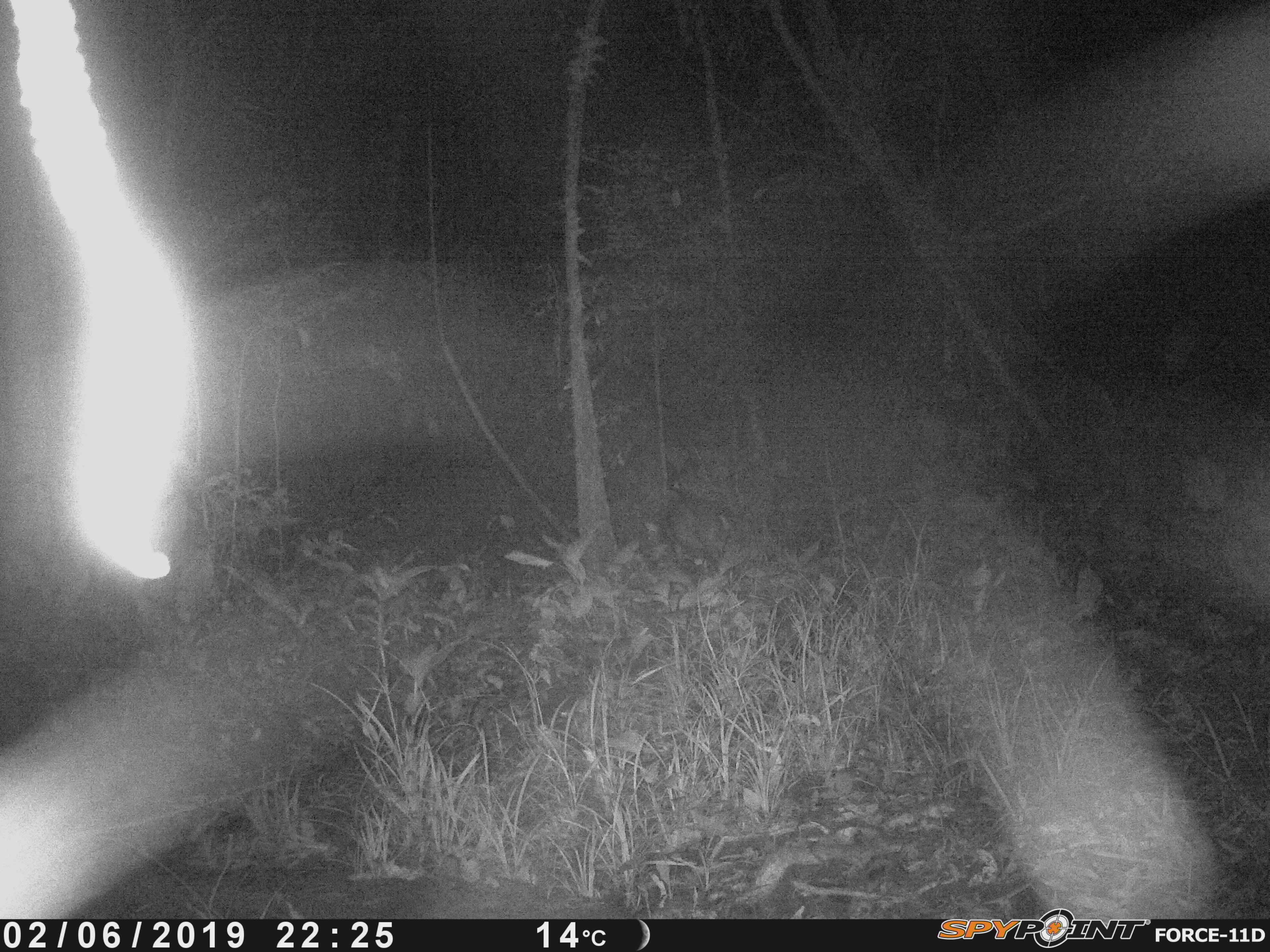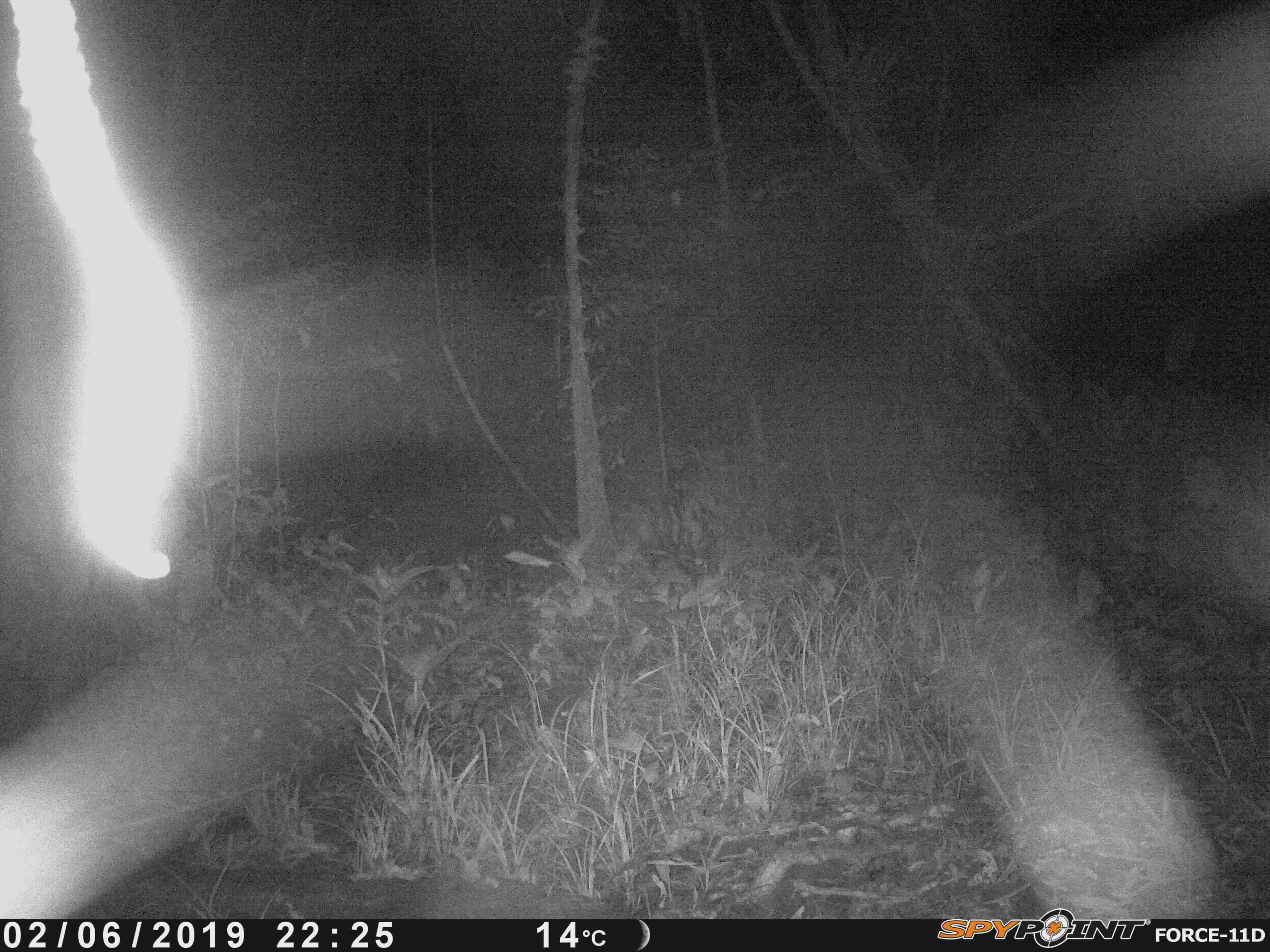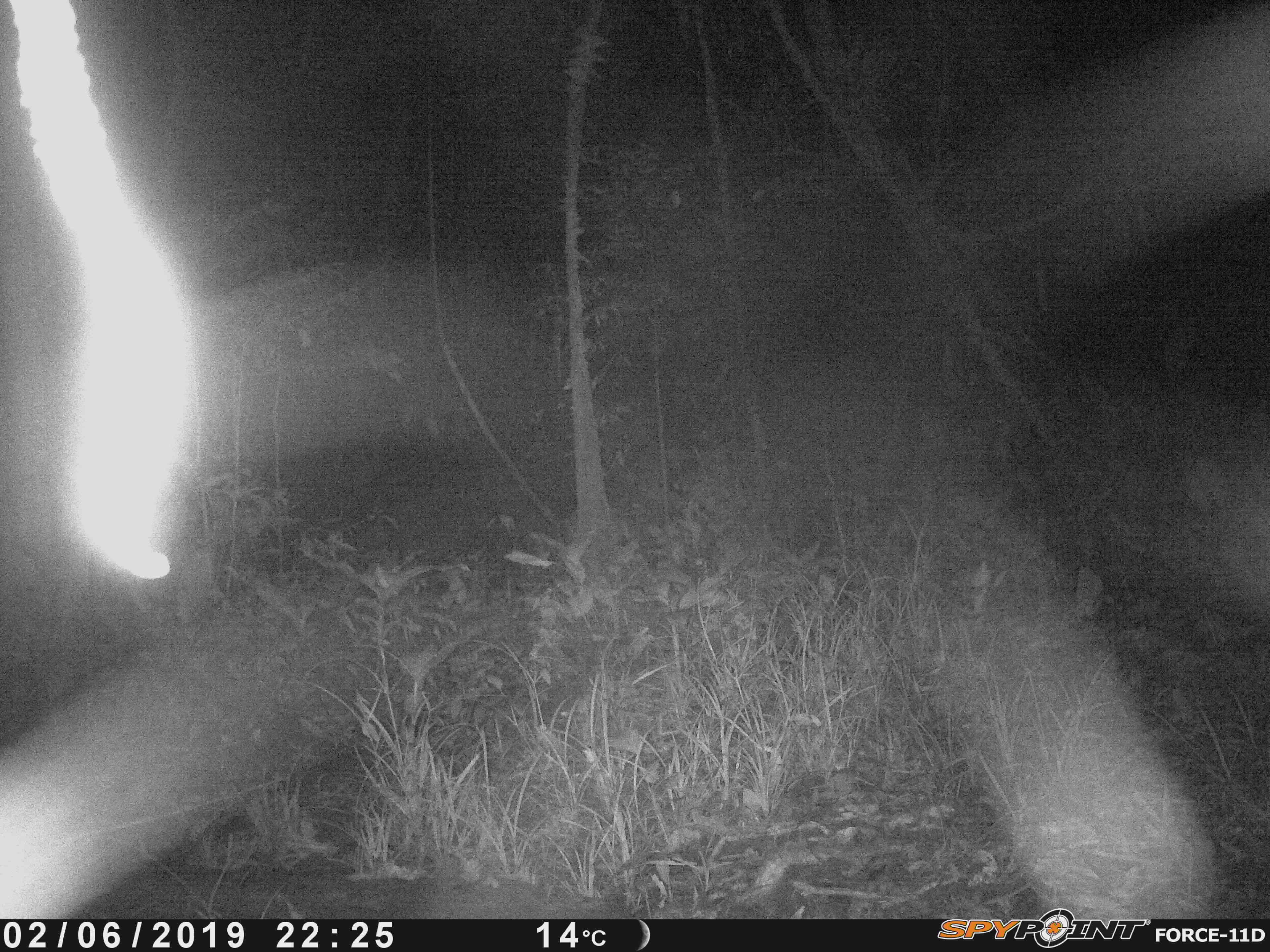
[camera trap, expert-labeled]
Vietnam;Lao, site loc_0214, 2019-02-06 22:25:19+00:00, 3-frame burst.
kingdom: Animalia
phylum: Chordata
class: Mammalia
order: Artiodactyla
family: Cervidae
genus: Muntiacus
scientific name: Muntiacus rooseveltorum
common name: roosevelt's muntjac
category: roosevelts muntjac group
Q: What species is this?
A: Roosevelts muntjac group (roosevelt's muntjac) (Muntiacus rooseveltorum).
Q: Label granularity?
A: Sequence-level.